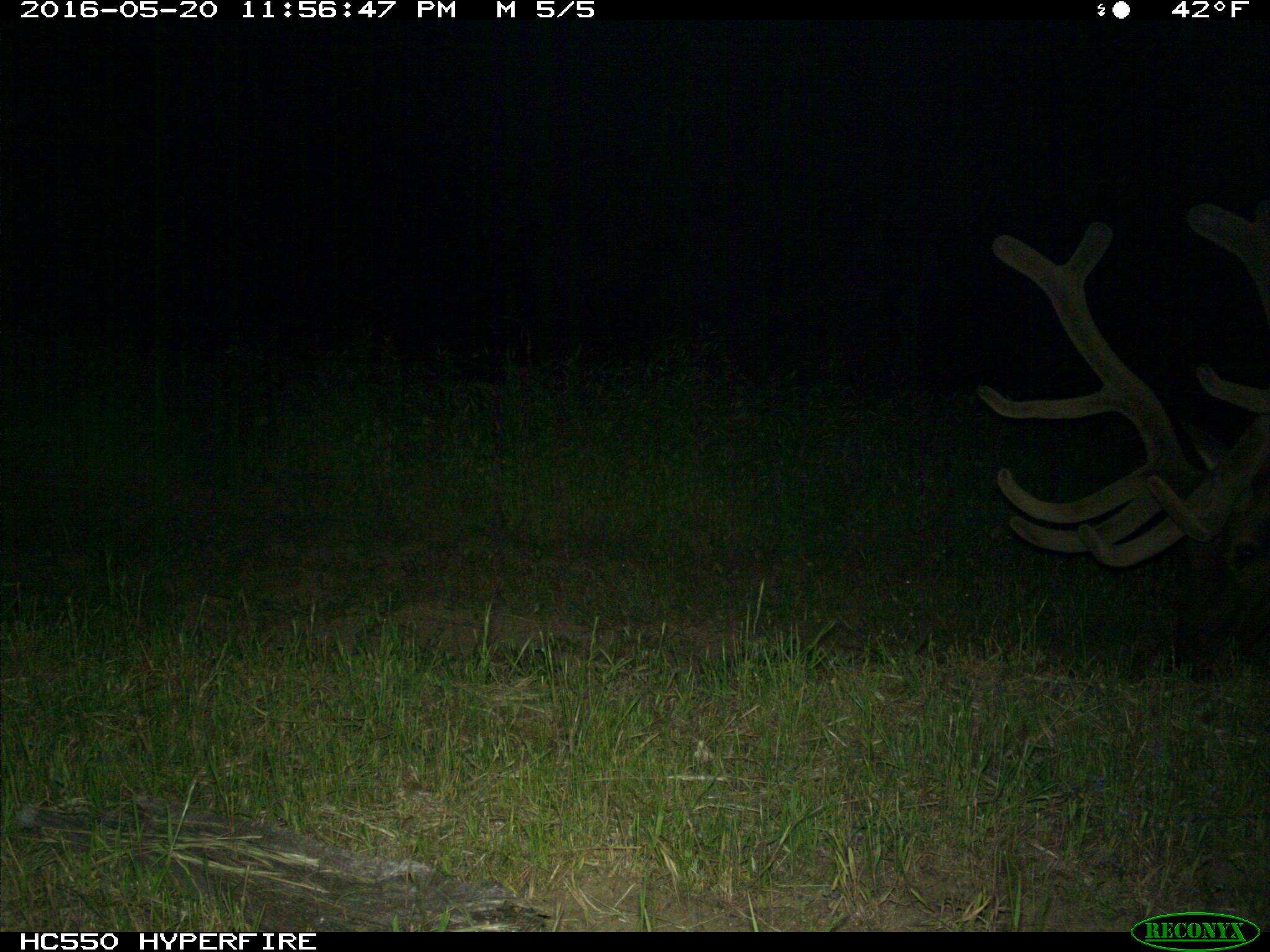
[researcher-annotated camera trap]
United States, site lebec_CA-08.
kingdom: Animalia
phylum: Chordata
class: Mammalia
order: Artiodactyla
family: Cervidae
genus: Cervus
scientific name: Cervus canadensis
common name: elk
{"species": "Cervus canadensis (elk)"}